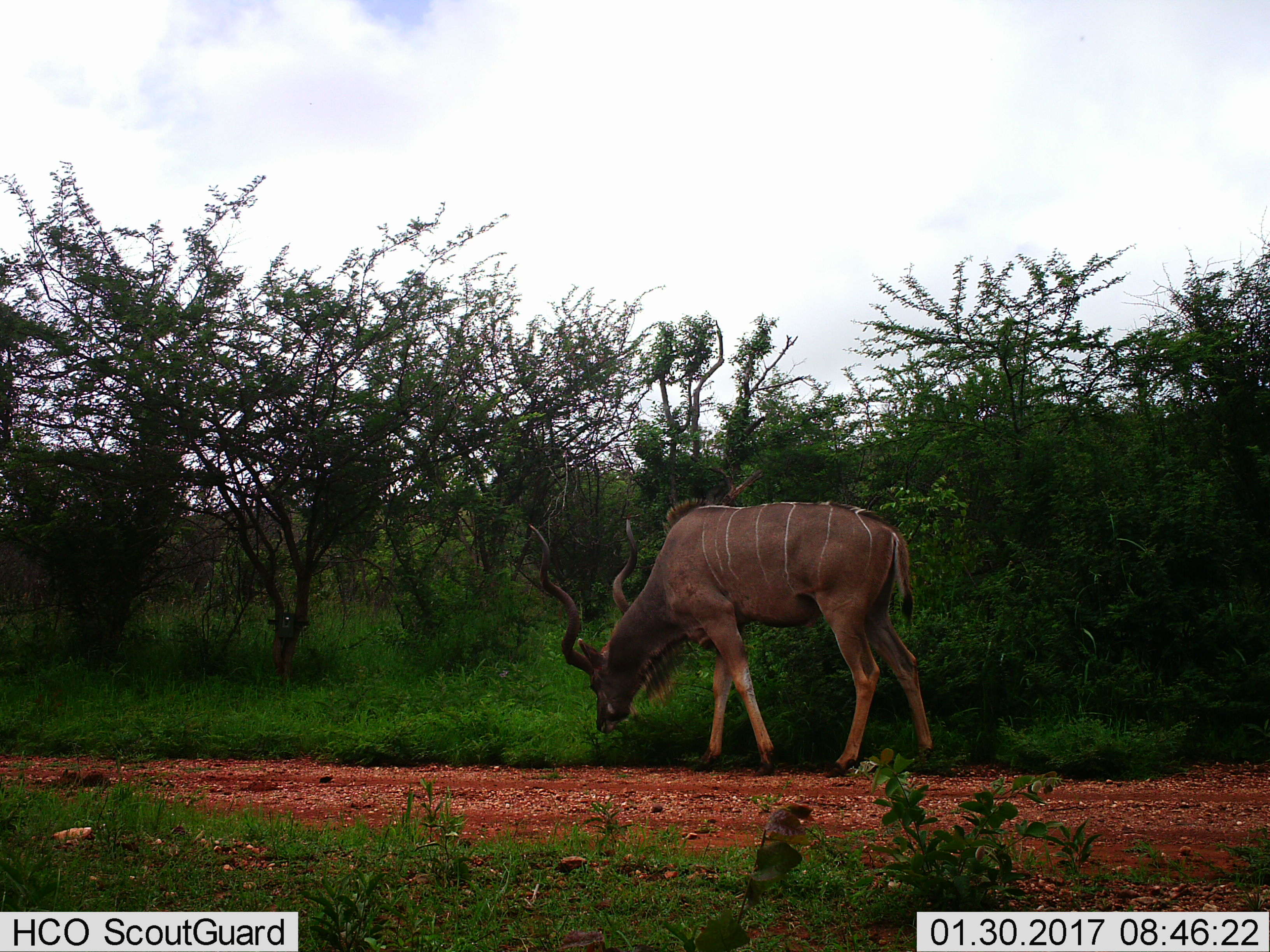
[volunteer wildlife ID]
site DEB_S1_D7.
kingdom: Animalia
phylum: Chordata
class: Mammalia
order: Artiodactyla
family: Bovidae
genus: Tragelaphus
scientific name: Tragelaphus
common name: kudu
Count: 1.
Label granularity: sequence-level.